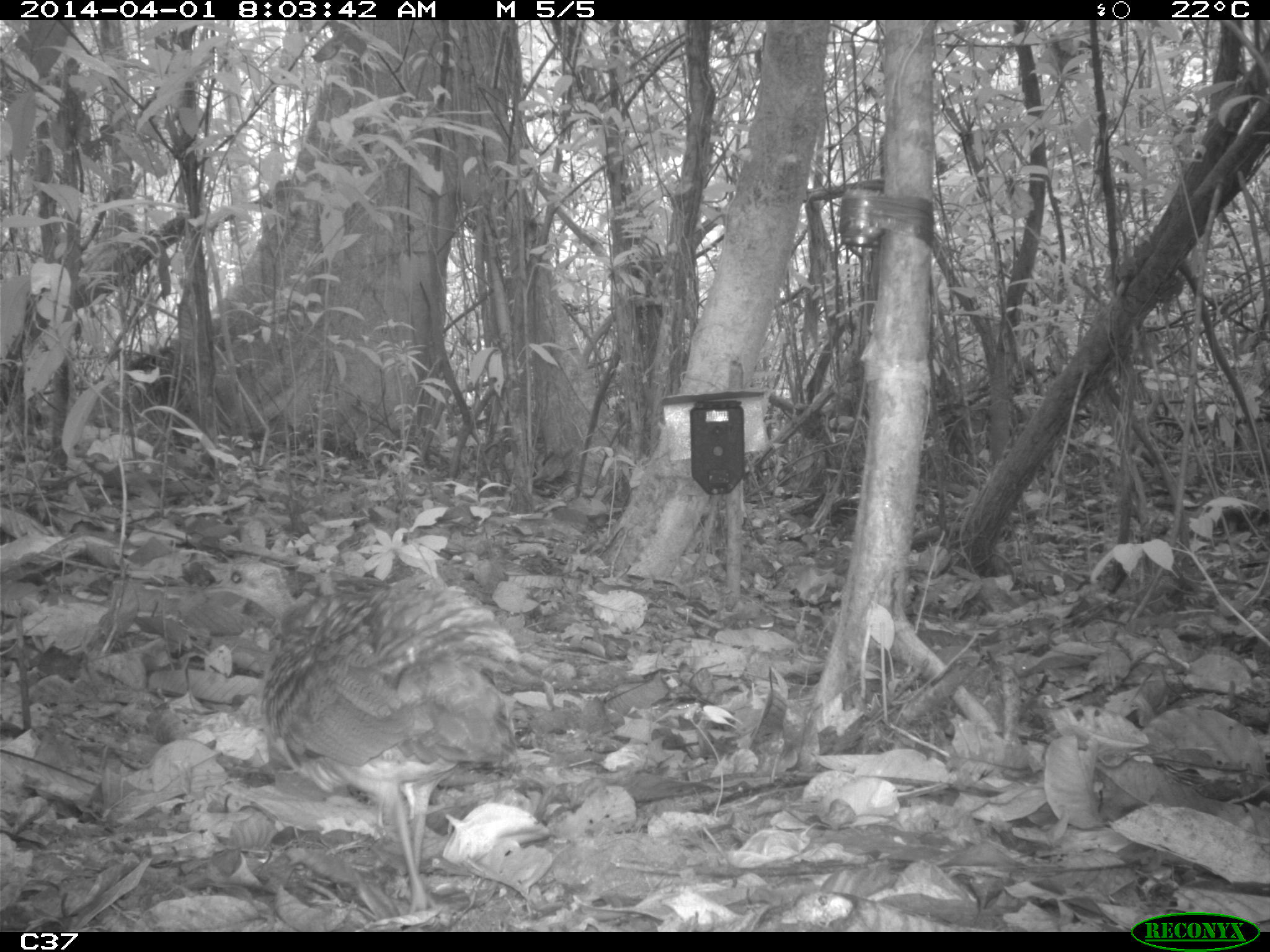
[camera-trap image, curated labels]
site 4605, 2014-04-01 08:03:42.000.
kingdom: Animalia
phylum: Chordata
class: Aves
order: Tinamiformes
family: Tinamidae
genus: Tinamus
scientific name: Tinamus major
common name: great tinamou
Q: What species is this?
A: Tinamus major (great tinamou).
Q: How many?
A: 1.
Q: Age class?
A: Adult.